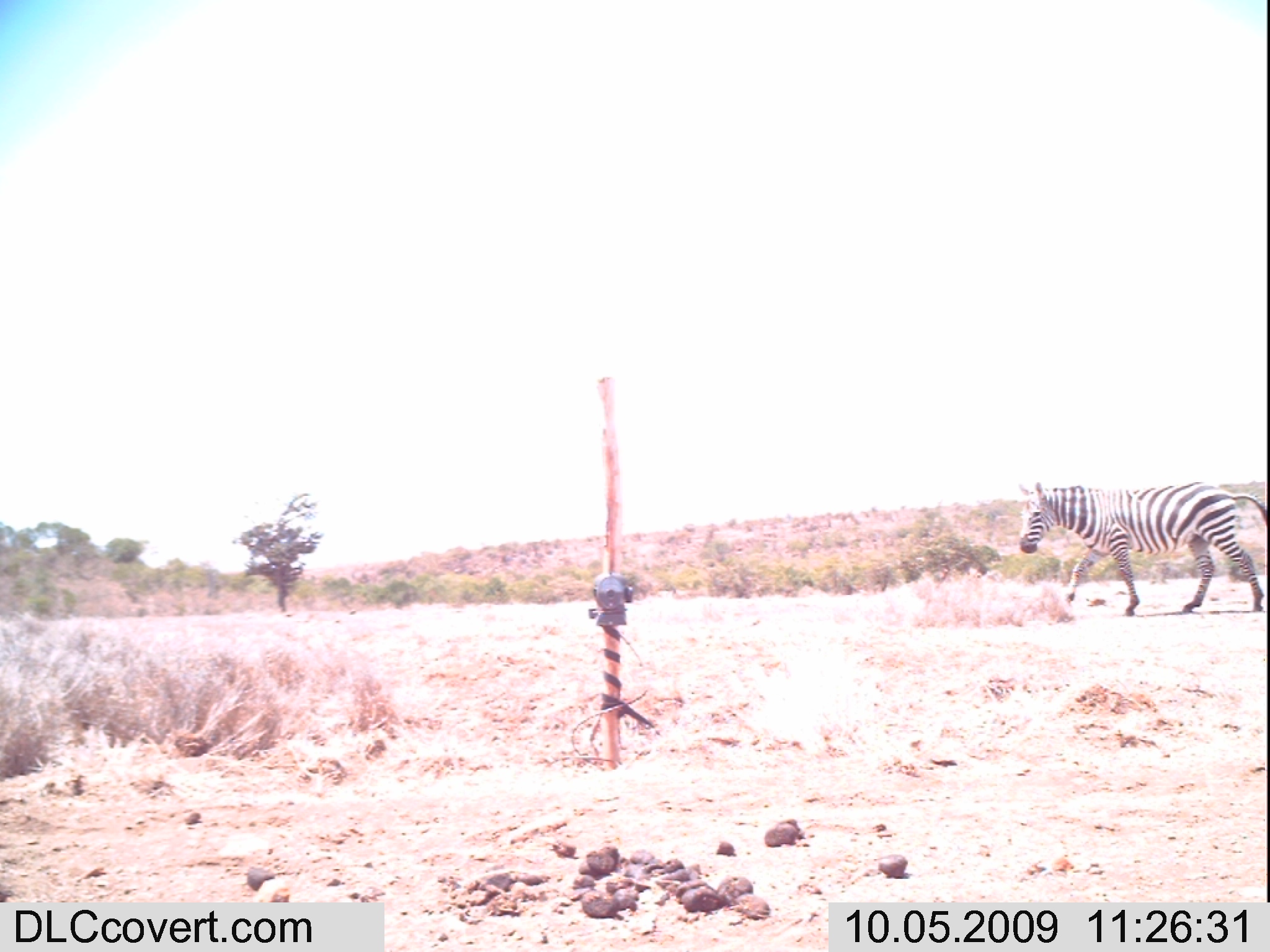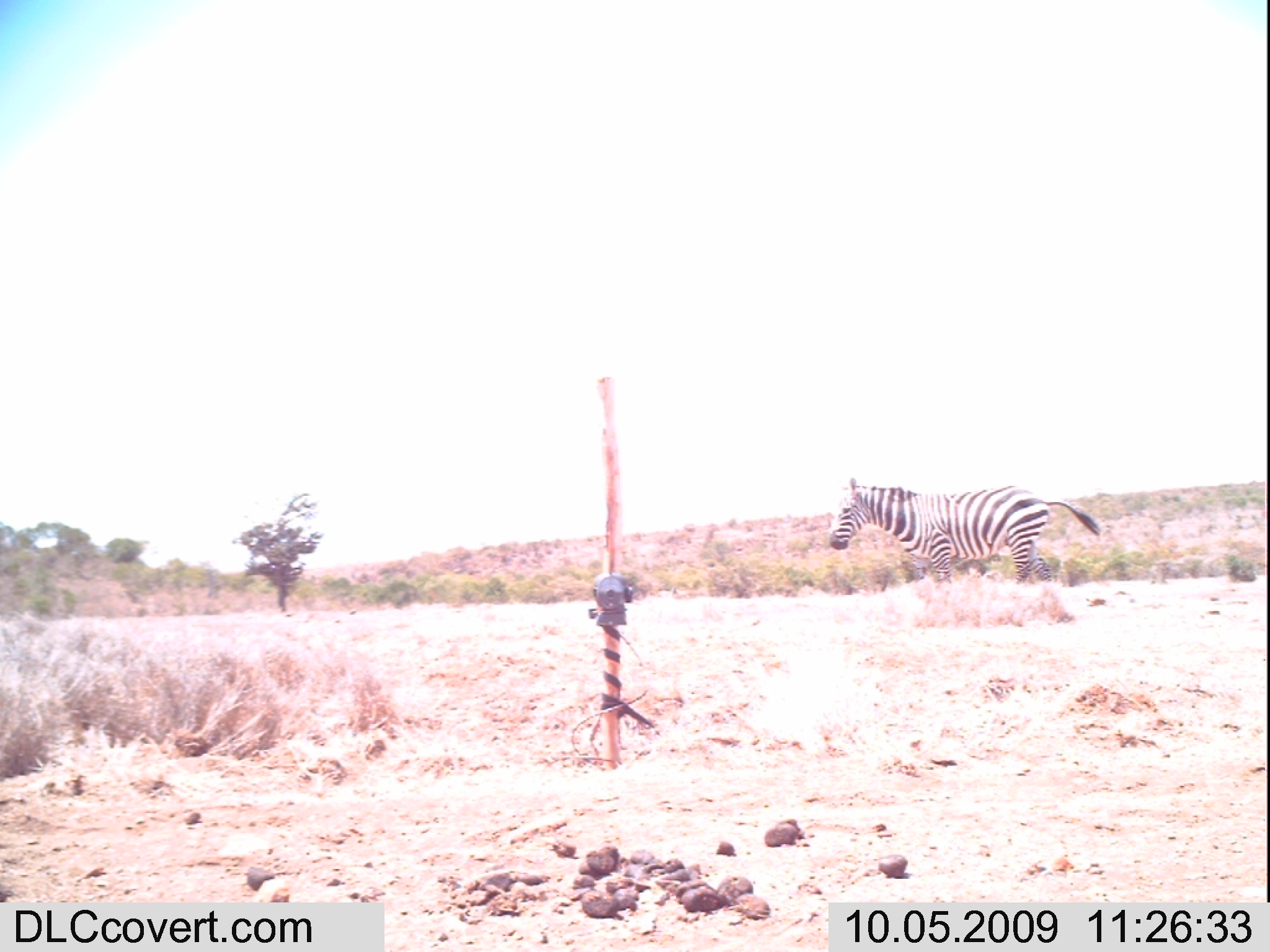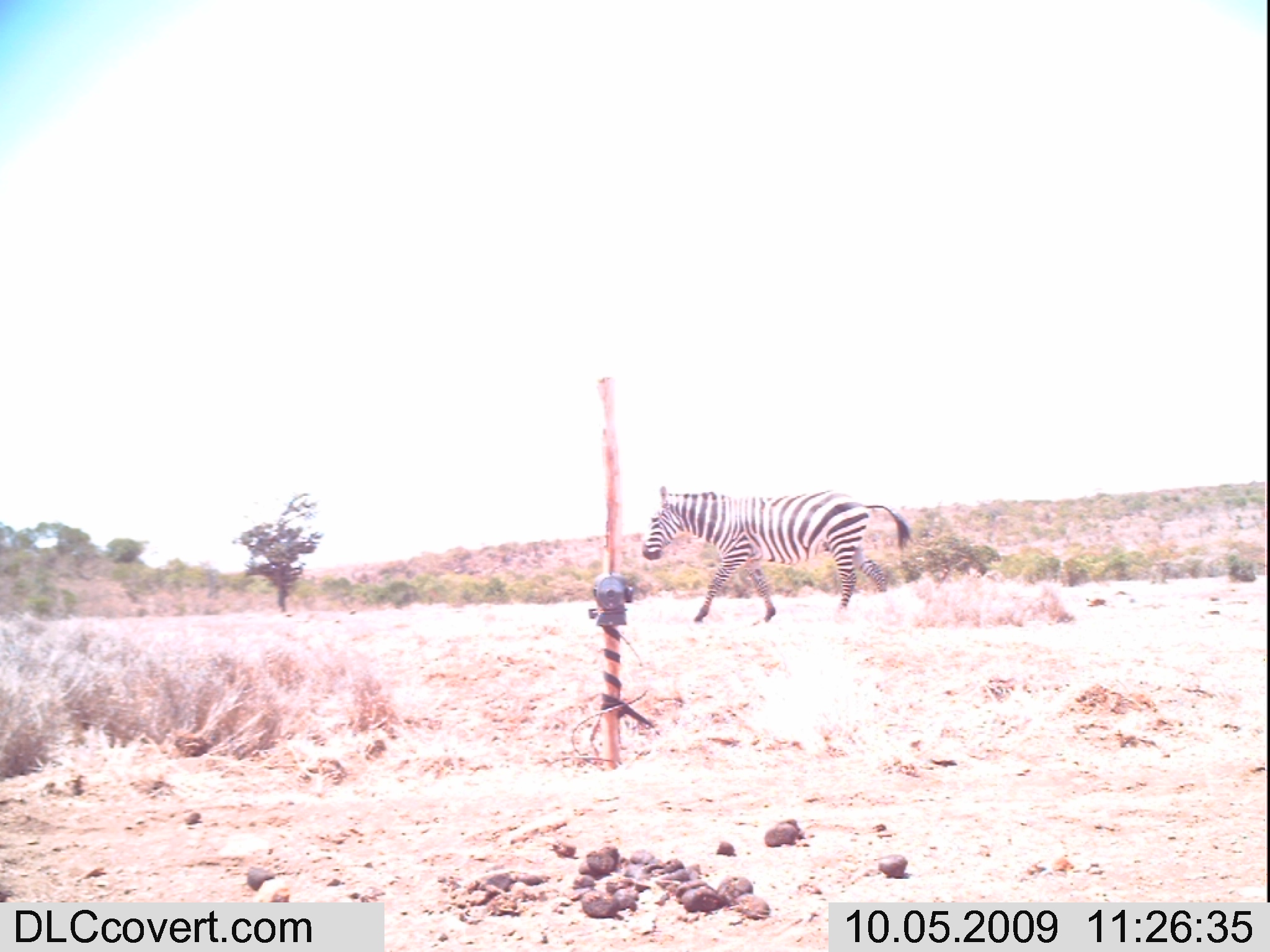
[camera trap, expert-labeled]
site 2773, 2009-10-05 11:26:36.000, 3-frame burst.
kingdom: Animalia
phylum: Chordata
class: Mammalia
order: Perissodactyla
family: Equidae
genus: Equus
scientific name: Equus quagga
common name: plains zebra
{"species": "Equus quagga (plains zebra)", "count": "1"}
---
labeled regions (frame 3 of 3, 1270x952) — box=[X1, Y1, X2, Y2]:
equus quagga: box=[639, 484, 912, 624]